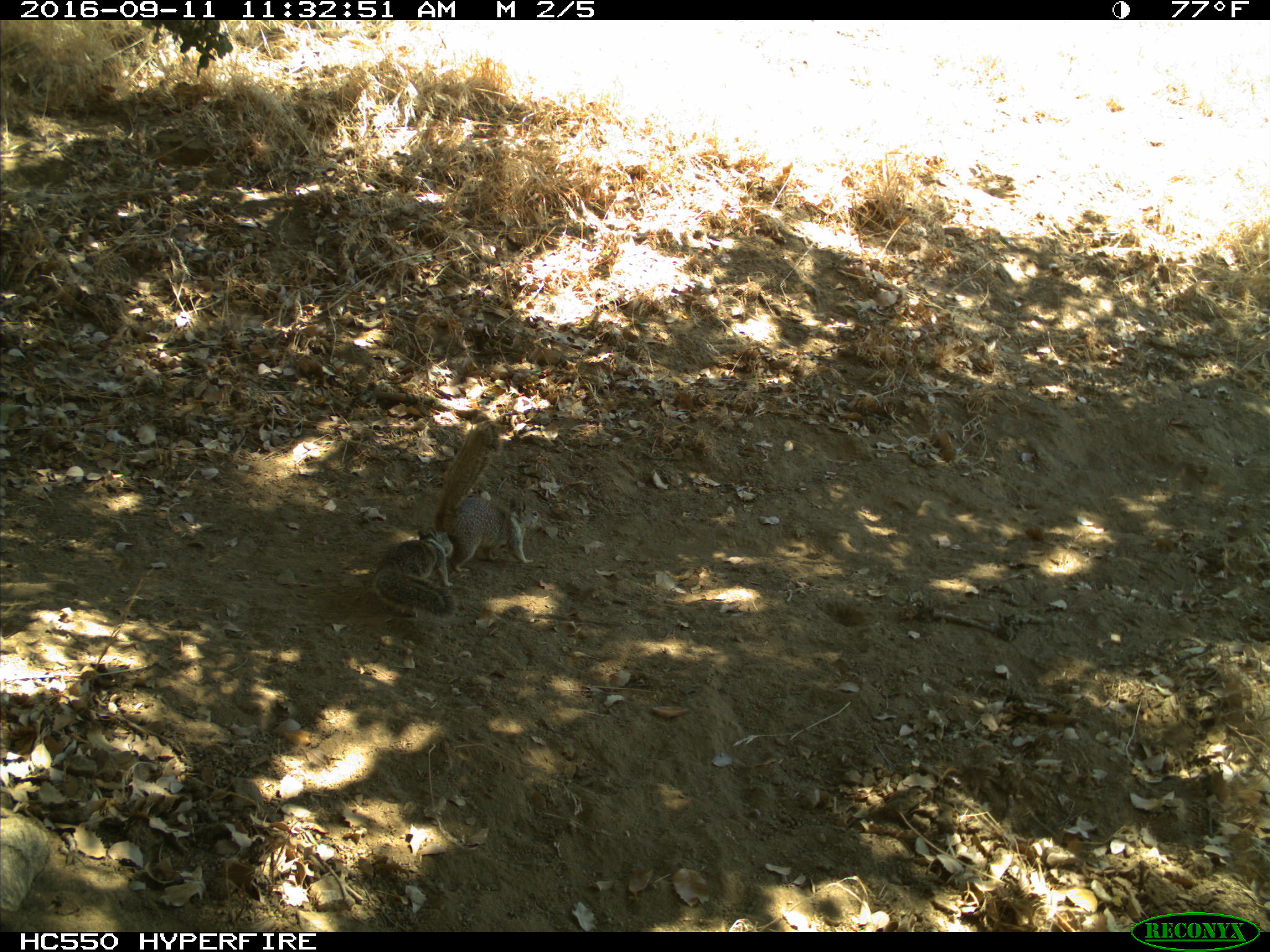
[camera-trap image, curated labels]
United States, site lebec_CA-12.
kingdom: Animalia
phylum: Chordata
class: Mammalia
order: Rodentia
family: Sciuridae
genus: Otospermophilus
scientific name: Otospermophilus beecheyi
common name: california ground squirrel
Otospermophilus beecheyi (california ground squirrel).